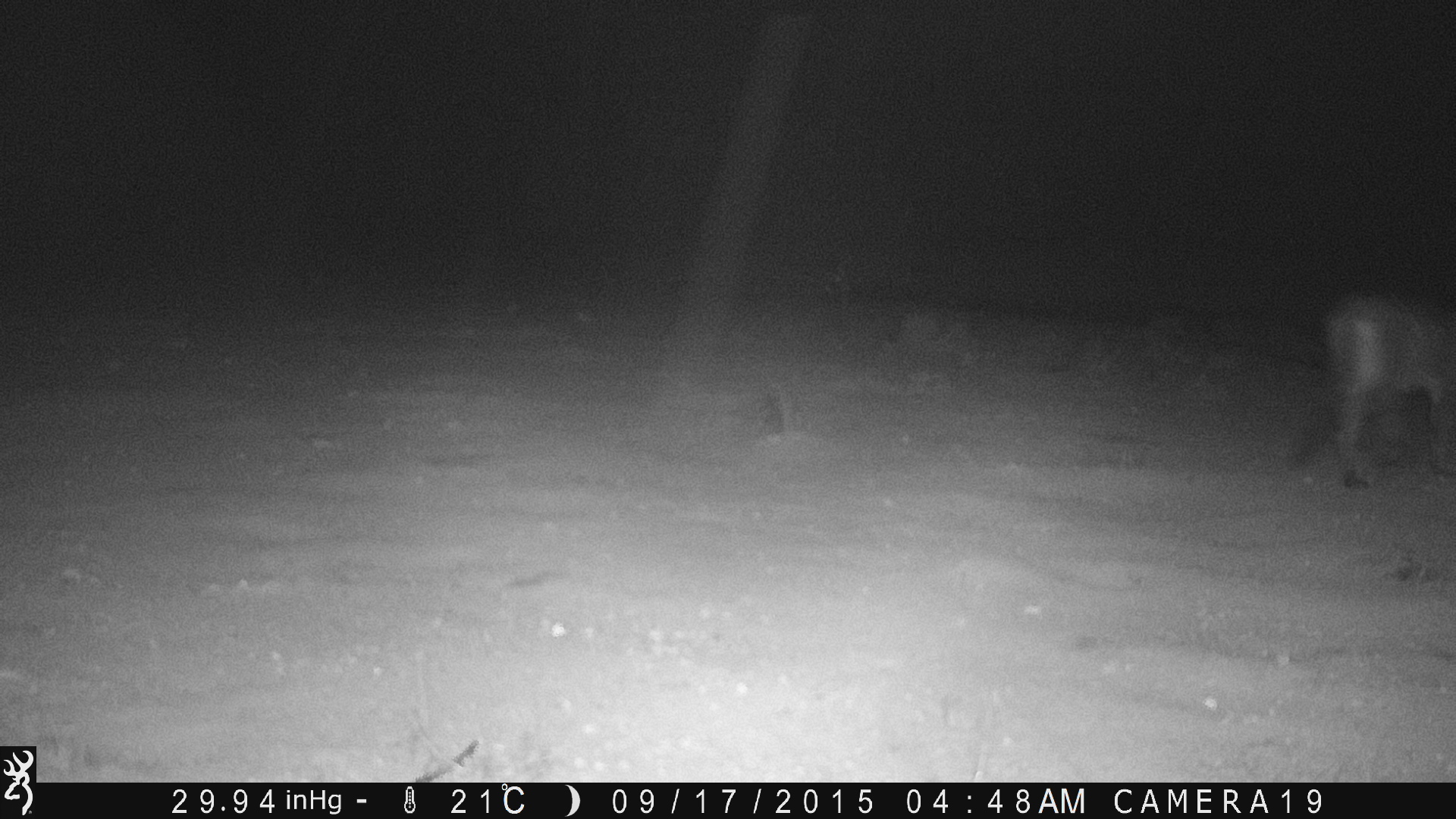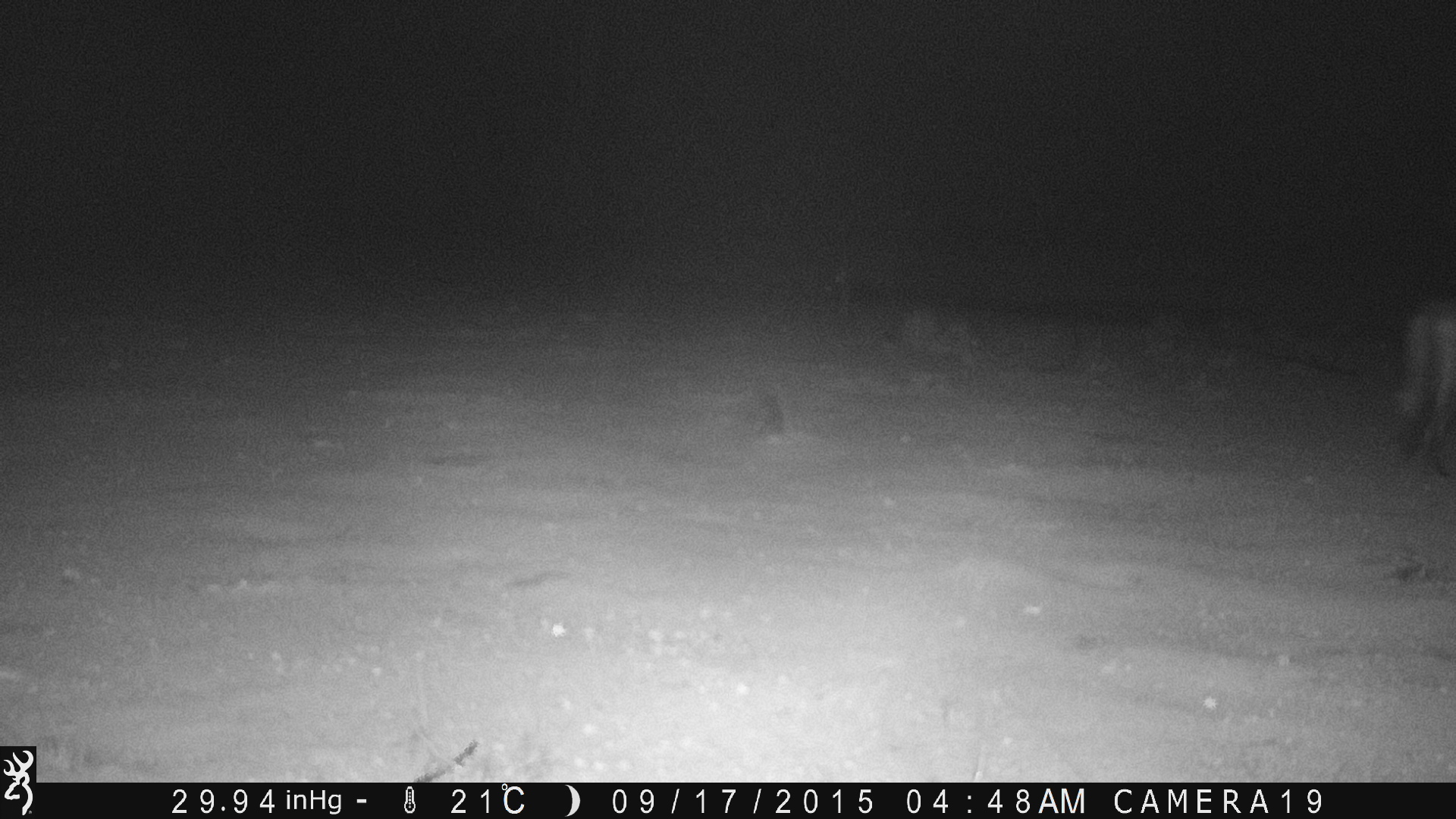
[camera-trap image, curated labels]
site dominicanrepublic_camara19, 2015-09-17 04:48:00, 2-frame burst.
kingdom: Animalia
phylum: Chordata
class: Mammalia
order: Carnivora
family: Felidae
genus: Felis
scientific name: Felis catus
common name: cat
Cat (Felis catus).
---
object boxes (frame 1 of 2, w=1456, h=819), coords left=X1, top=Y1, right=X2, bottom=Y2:
cat: left=1288, top=290, right=1456, bottom=490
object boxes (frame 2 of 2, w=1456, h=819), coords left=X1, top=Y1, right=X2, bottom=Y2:
cat: left=1389, top=288, right=1456, bottom=479